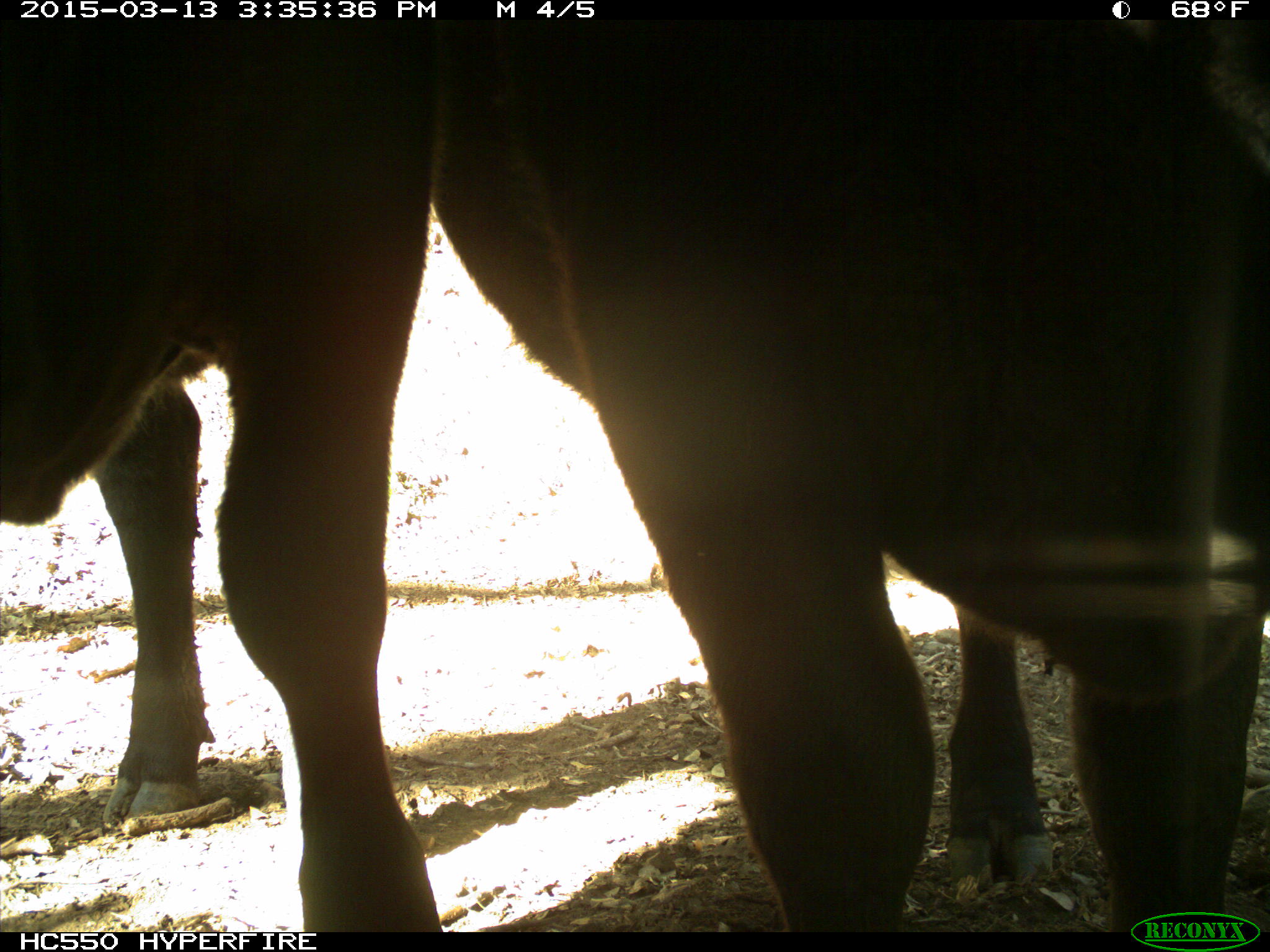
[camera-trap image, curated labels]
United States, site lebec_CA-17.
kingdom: Animalia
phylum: Chordata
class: Mammalia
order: Artiodactyla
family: Bovidae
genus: Bos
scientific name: Bos taurus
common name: domestic cow